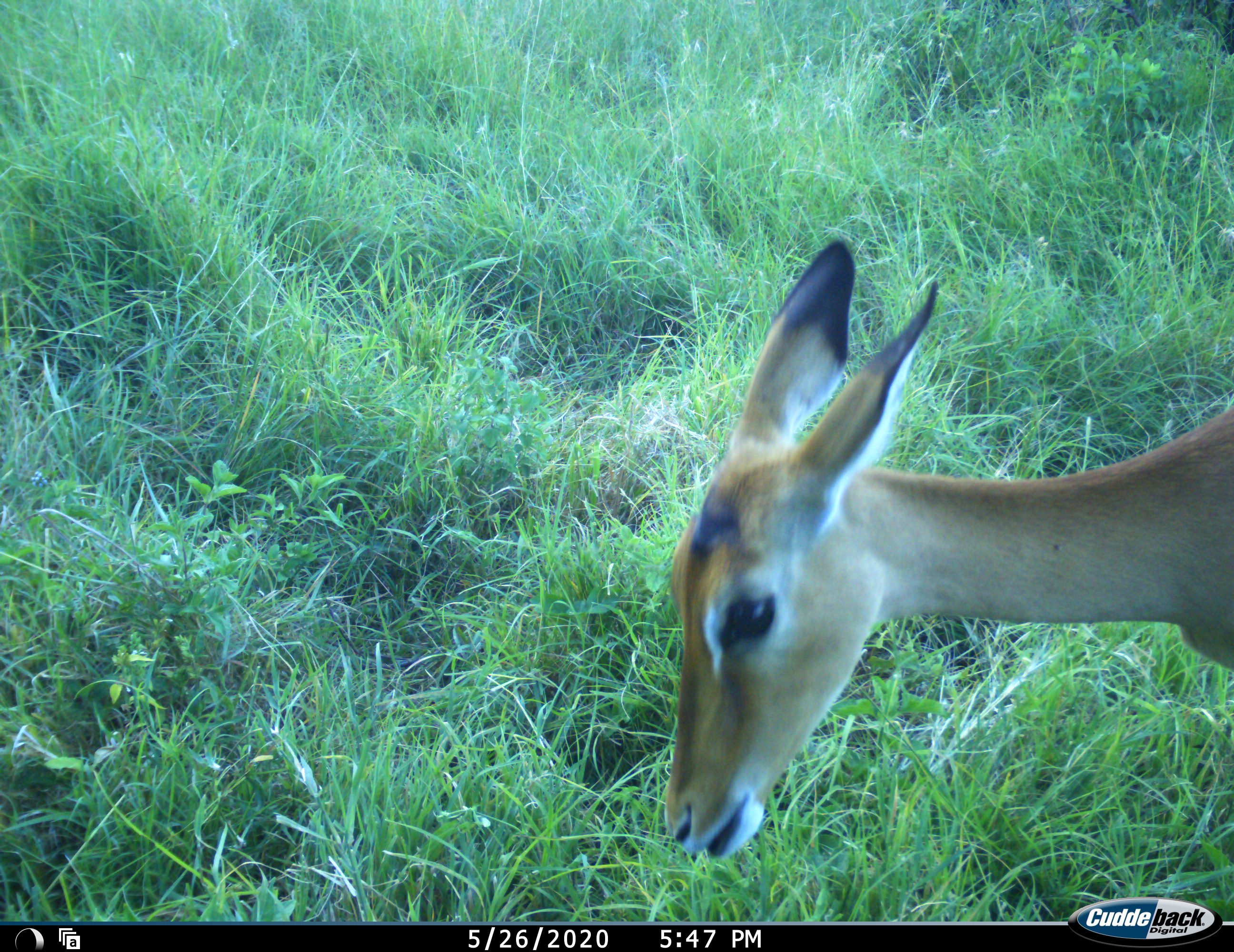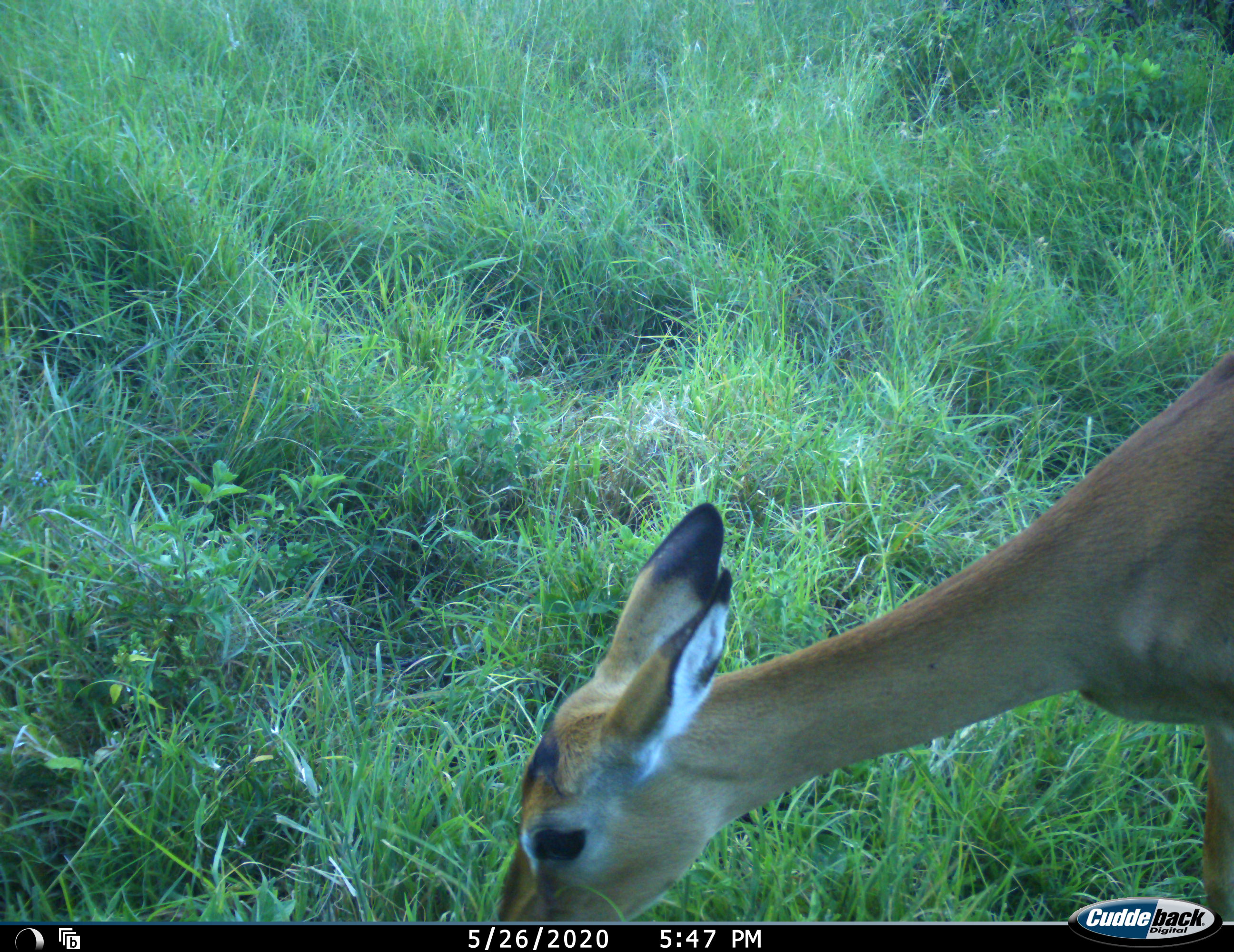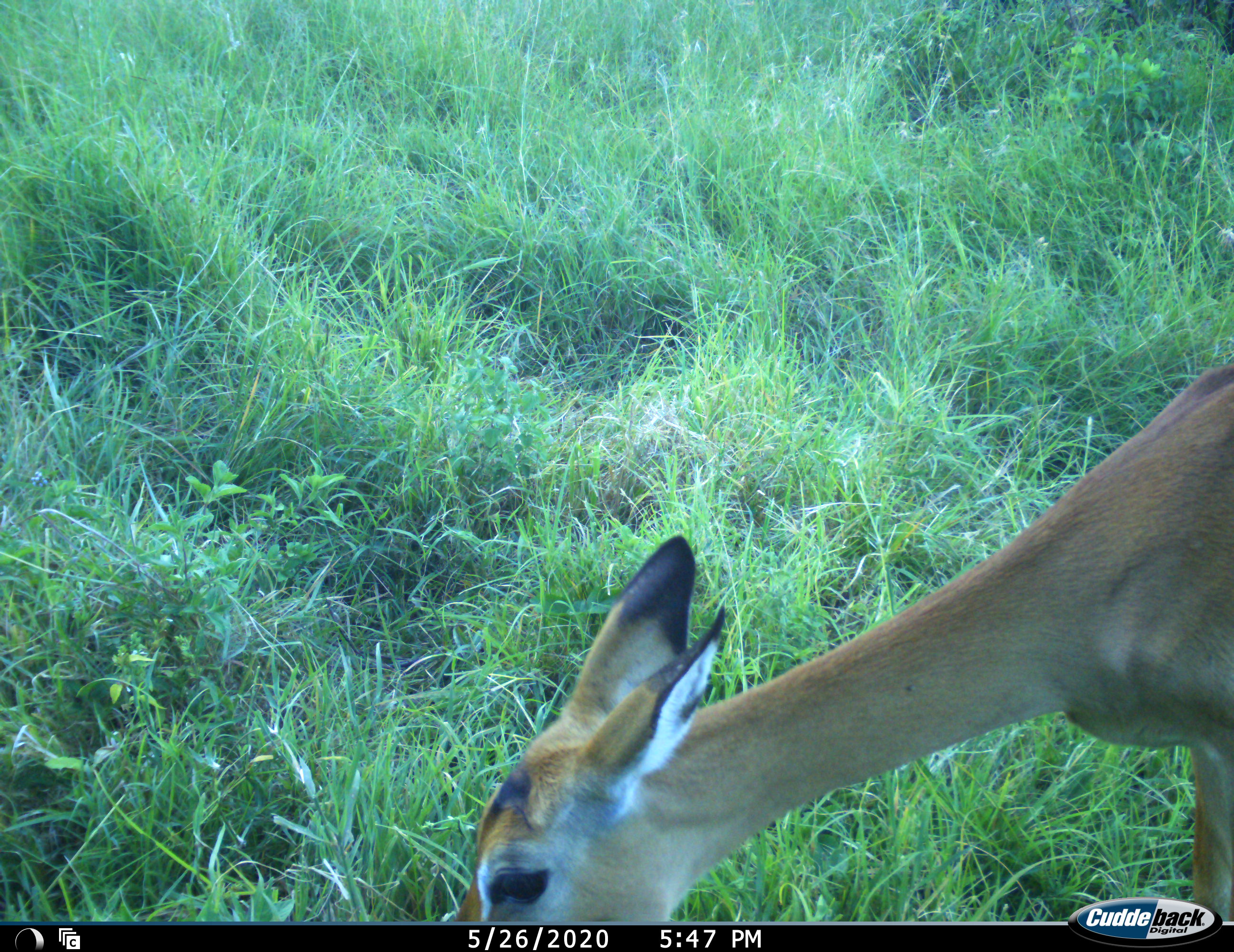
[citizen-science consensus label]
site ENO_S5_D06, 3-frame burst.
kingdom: Animalia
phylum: Chordata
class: Mammalia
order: Artiodactyla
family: Bovidae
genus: Aepyceros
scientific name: Aepyceros melampus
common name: impala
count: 1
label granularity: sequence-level